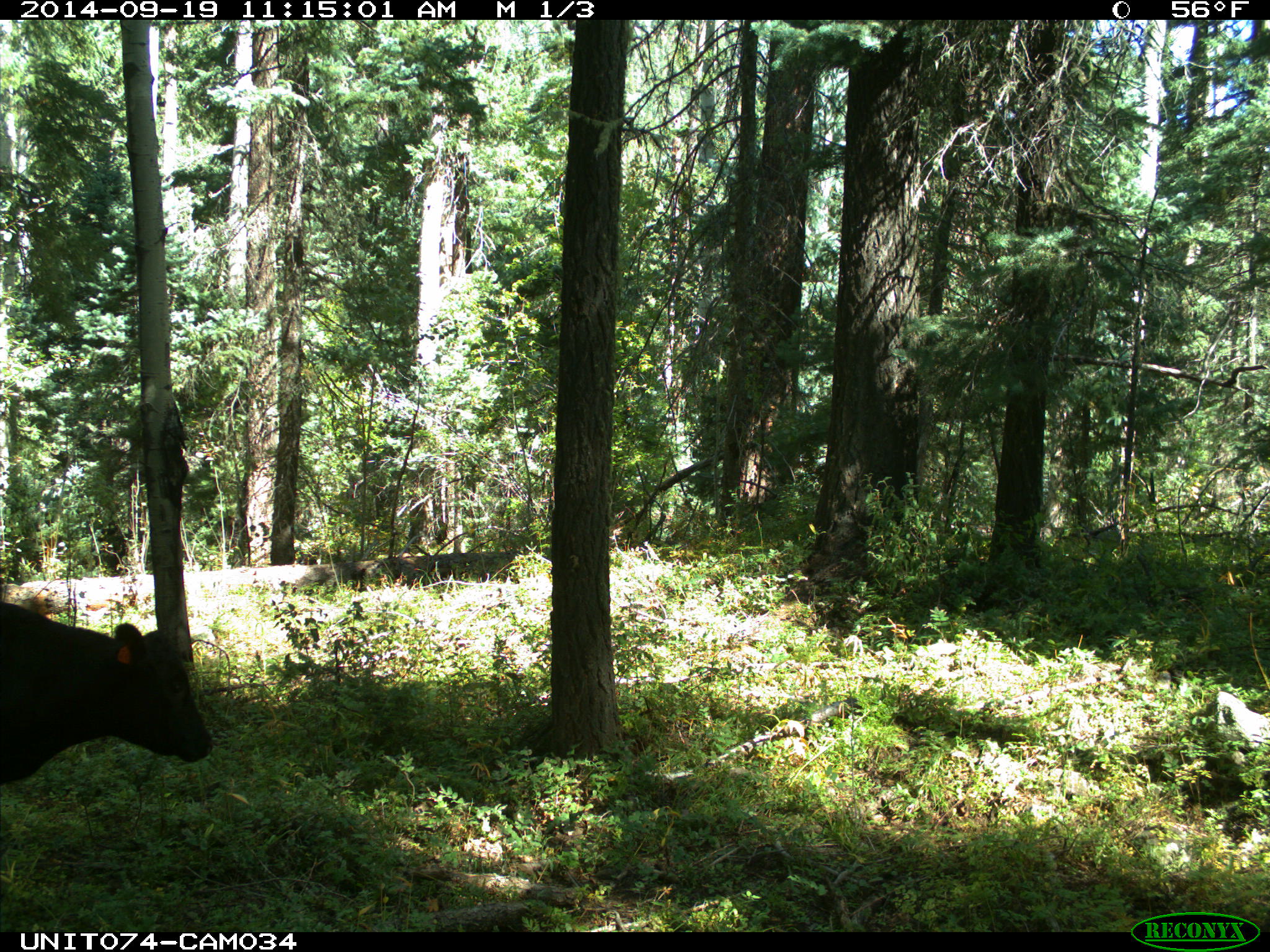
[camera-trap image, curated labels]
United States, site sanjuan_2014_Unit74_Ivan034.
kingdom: Animalia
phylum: Chordata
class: Mammalia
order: Artiodactyla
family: Bovidae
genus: Bos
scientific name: Bos taurus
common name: domestic cow